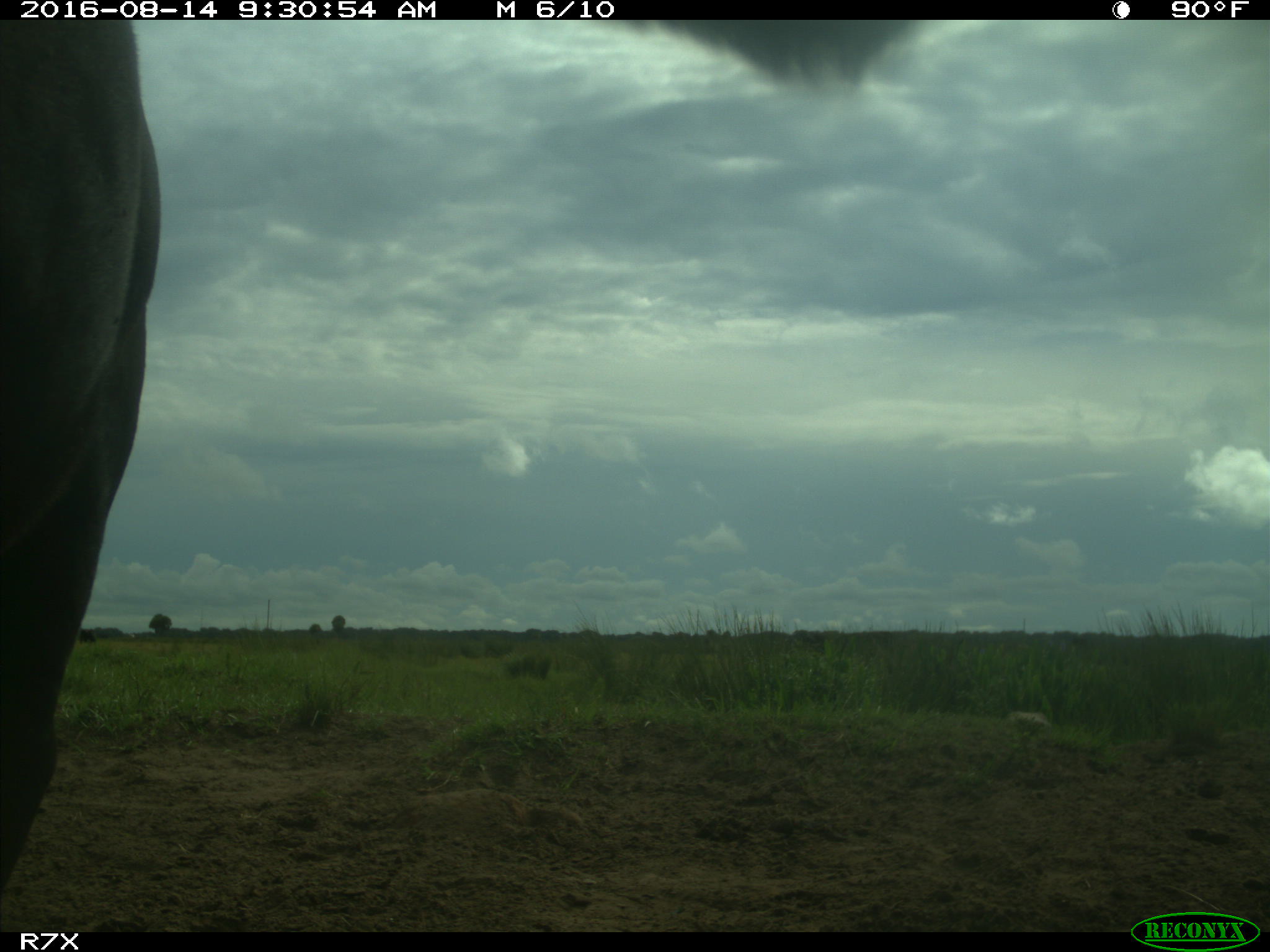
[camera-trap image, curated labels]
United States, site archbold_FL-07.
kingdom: Animalia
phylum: Chordata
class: Mammalia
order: Artiodactyla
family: Bovidae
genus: Bos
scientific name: Bos taurus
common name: domestic cow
Bos taurus (domestic cow).